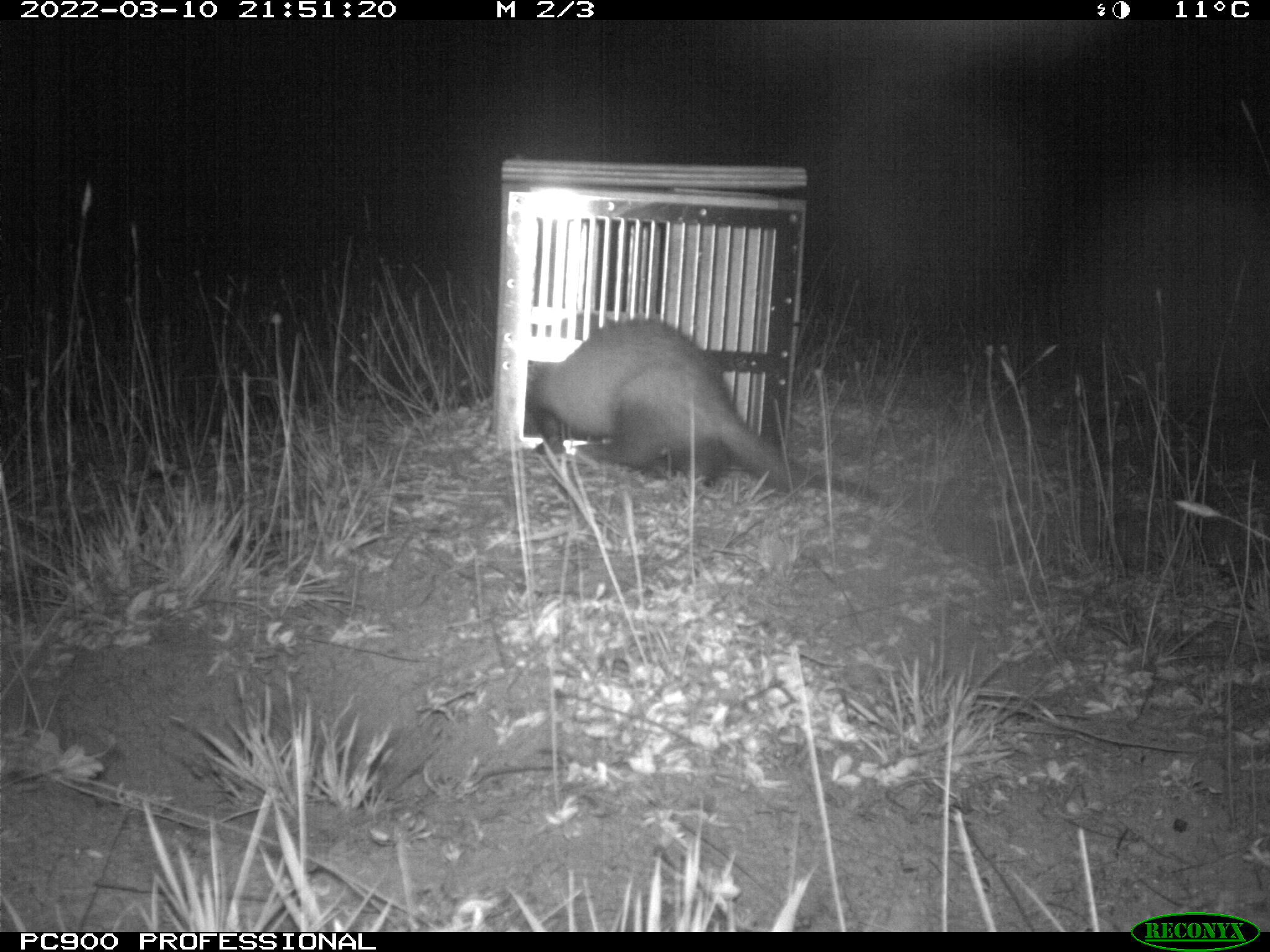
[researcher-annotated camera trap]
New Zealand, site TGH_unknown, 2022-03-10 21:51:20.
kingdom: Animalia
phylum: Chordata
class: Mammalia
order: Carnivora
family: Mustelidae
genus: Mustela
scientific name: Mustela furo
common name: ferret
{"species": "ferret (Mustela furo)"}